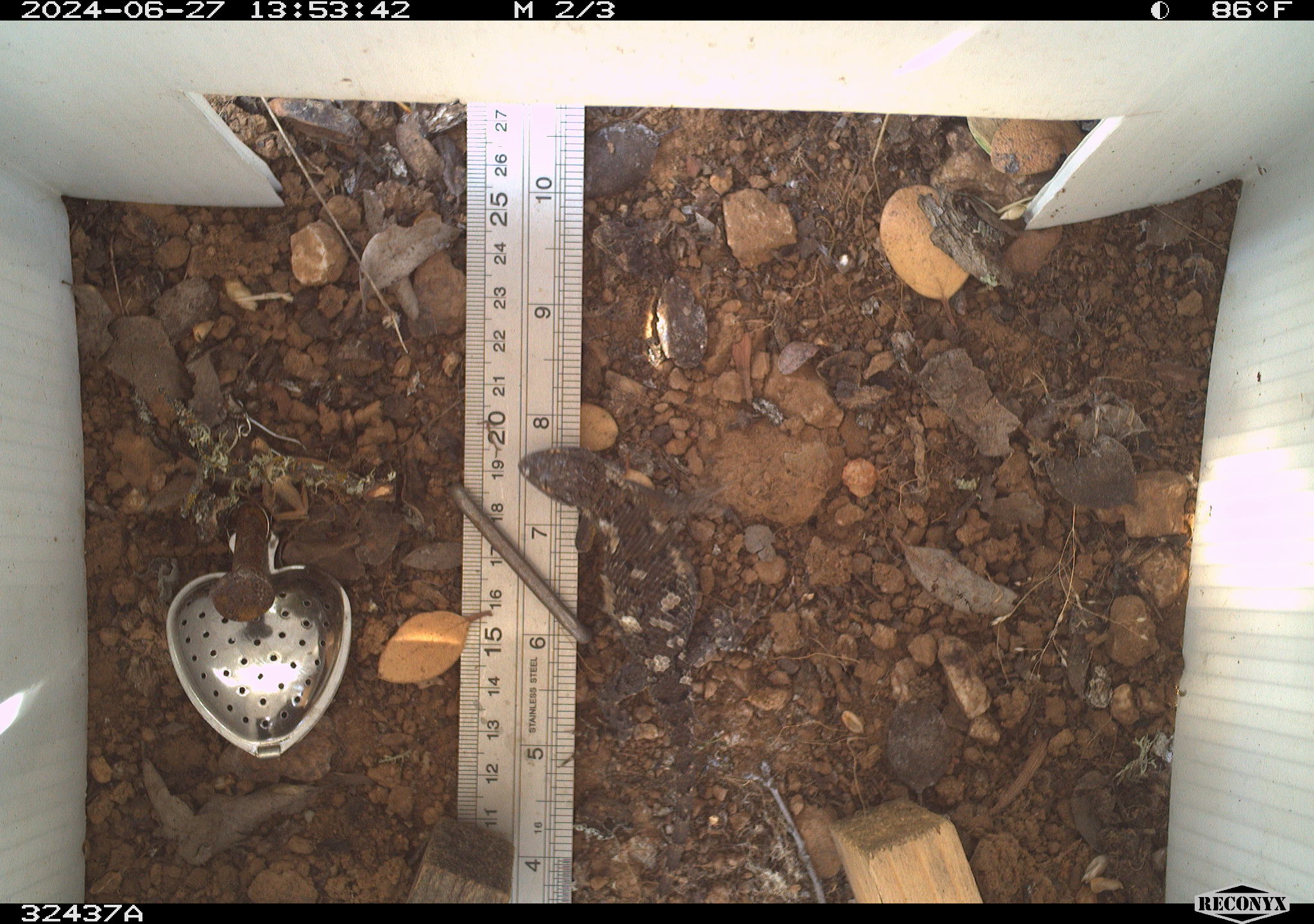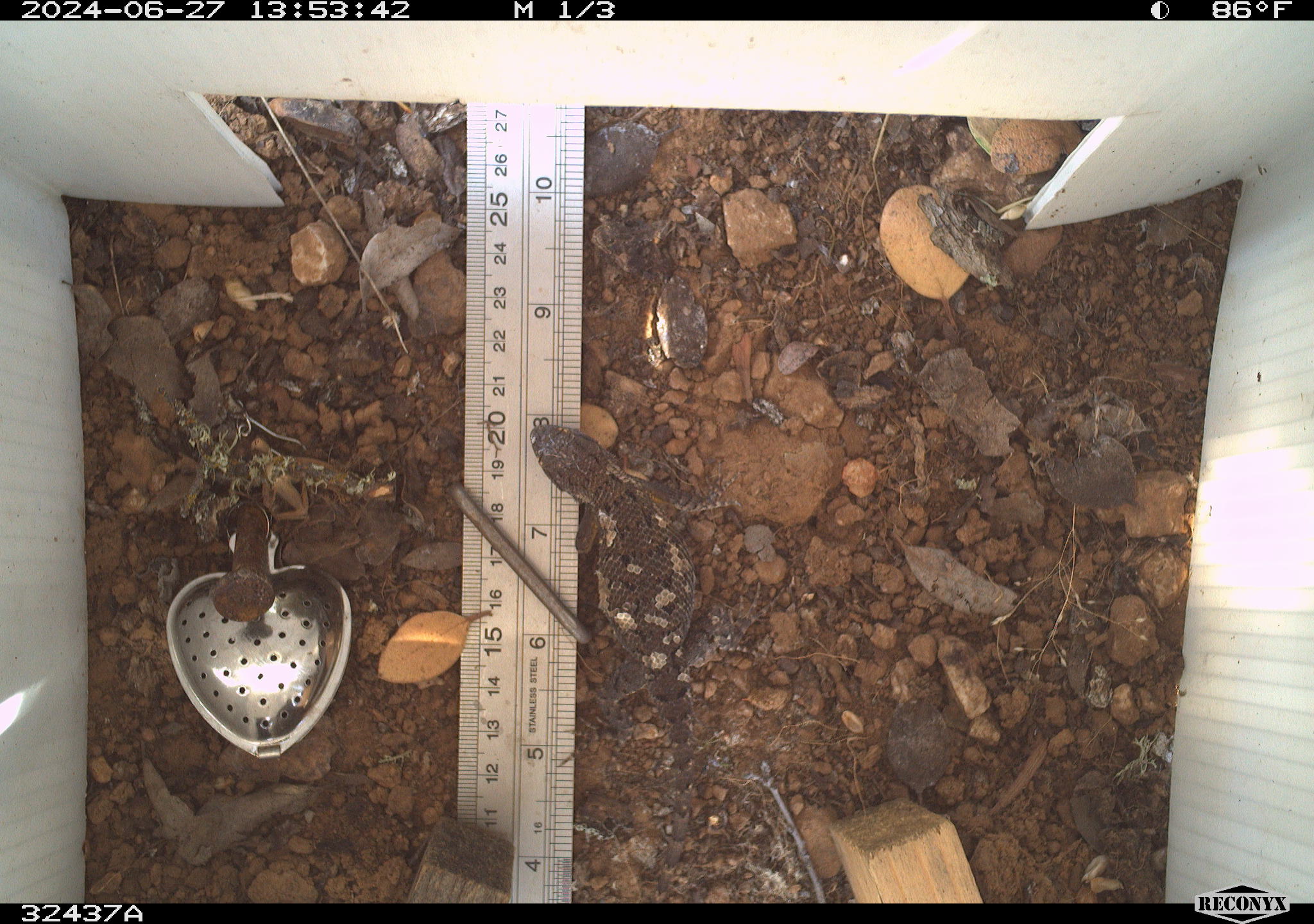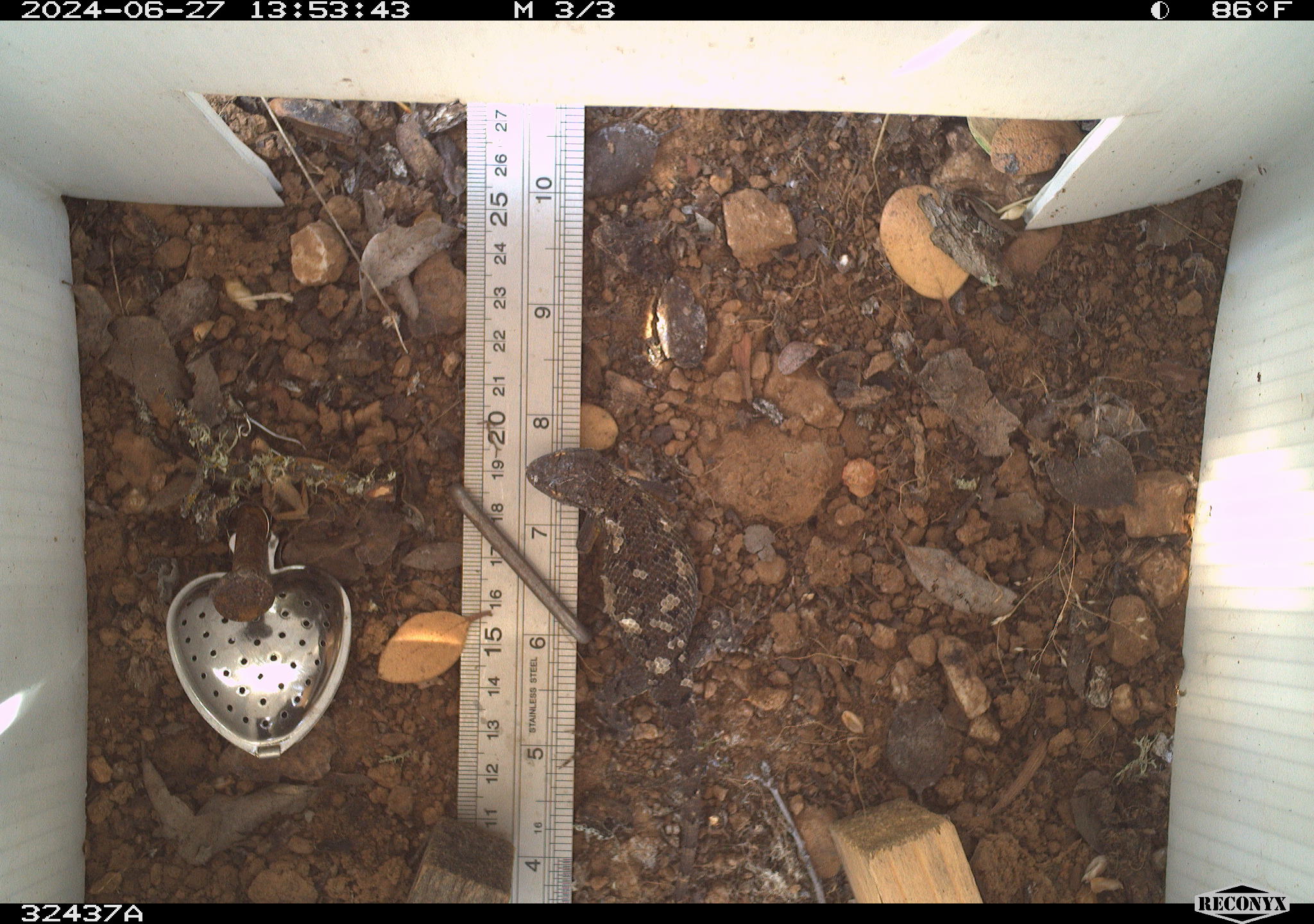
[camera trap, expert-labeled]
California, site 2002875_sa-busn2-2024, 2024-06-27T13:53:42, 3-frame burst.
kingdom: Animalia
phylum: Chordata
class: Reptilia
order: Squamata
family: Phrynosomatidae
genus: Sceloporus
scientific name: Sceloporus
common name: spiny lizards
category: sceloporus species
Sceloporus species (spiny lizards) (Sceloporus).